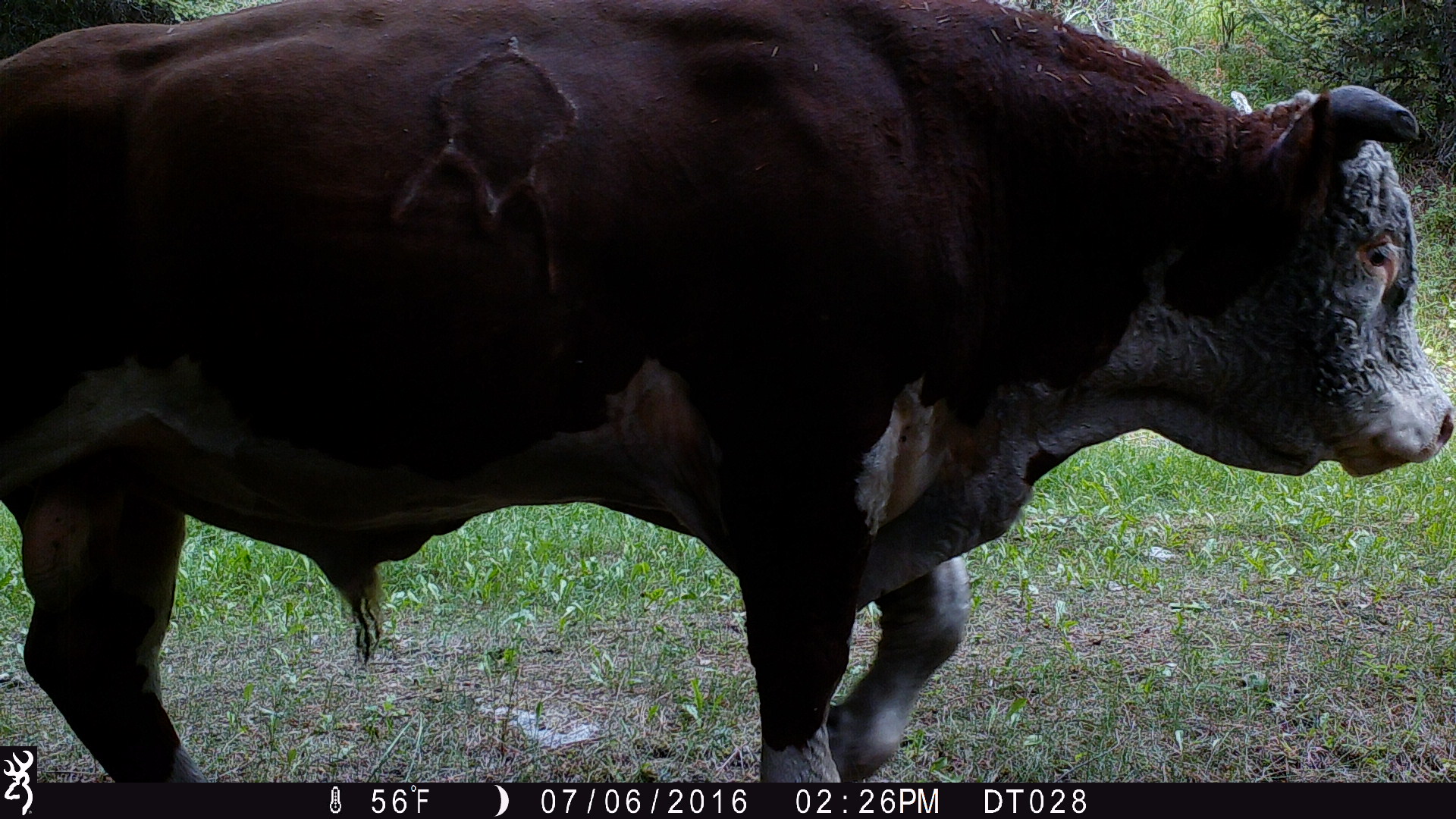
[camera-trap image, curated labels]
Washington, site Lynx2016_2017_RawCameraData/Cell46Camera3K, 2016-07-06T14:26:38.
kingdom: Animalia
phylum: Chordata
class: Mammalia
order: Artiodactyla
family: Bovidae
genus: Bos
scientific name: Bos taurus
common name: domestic cattle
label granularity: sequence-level